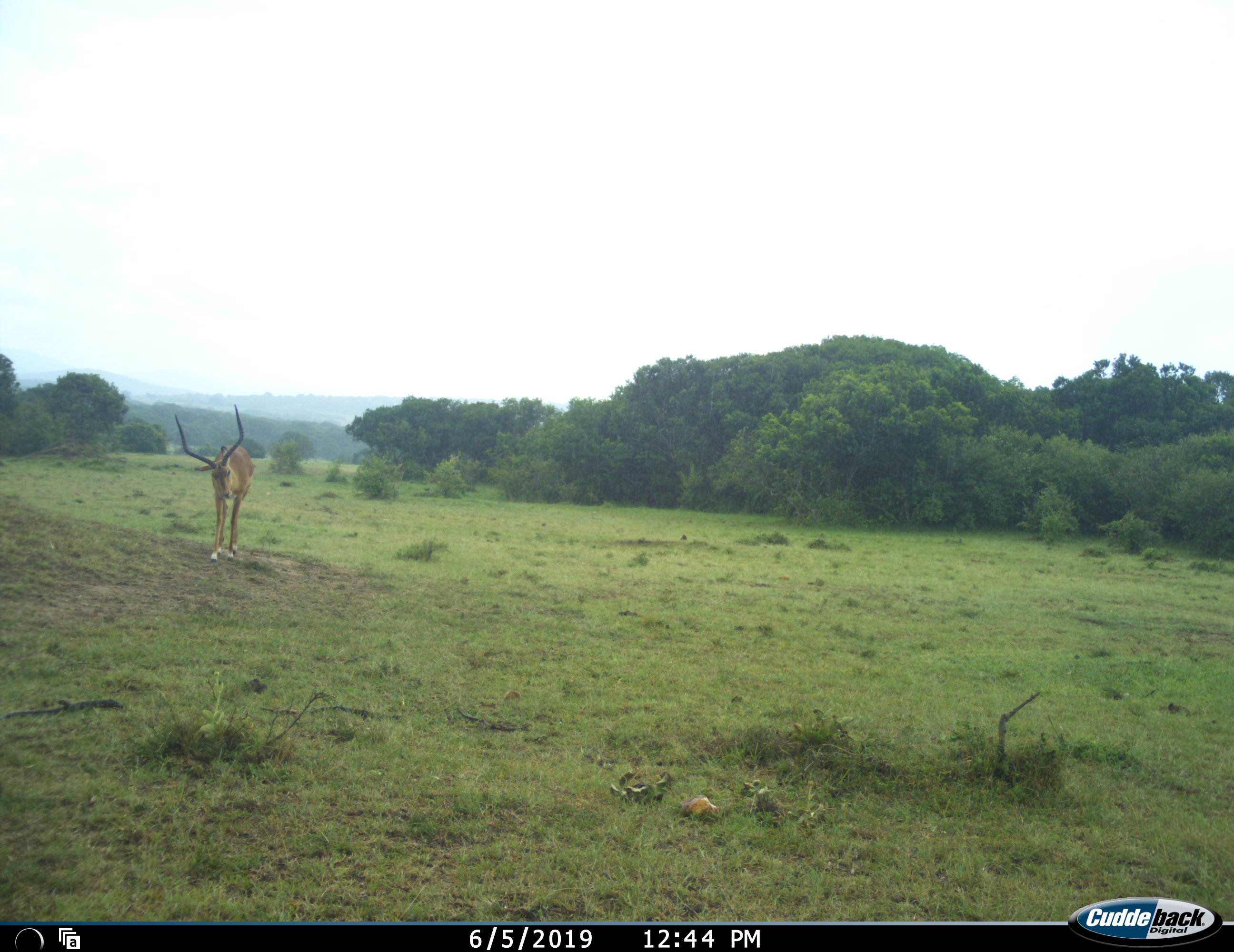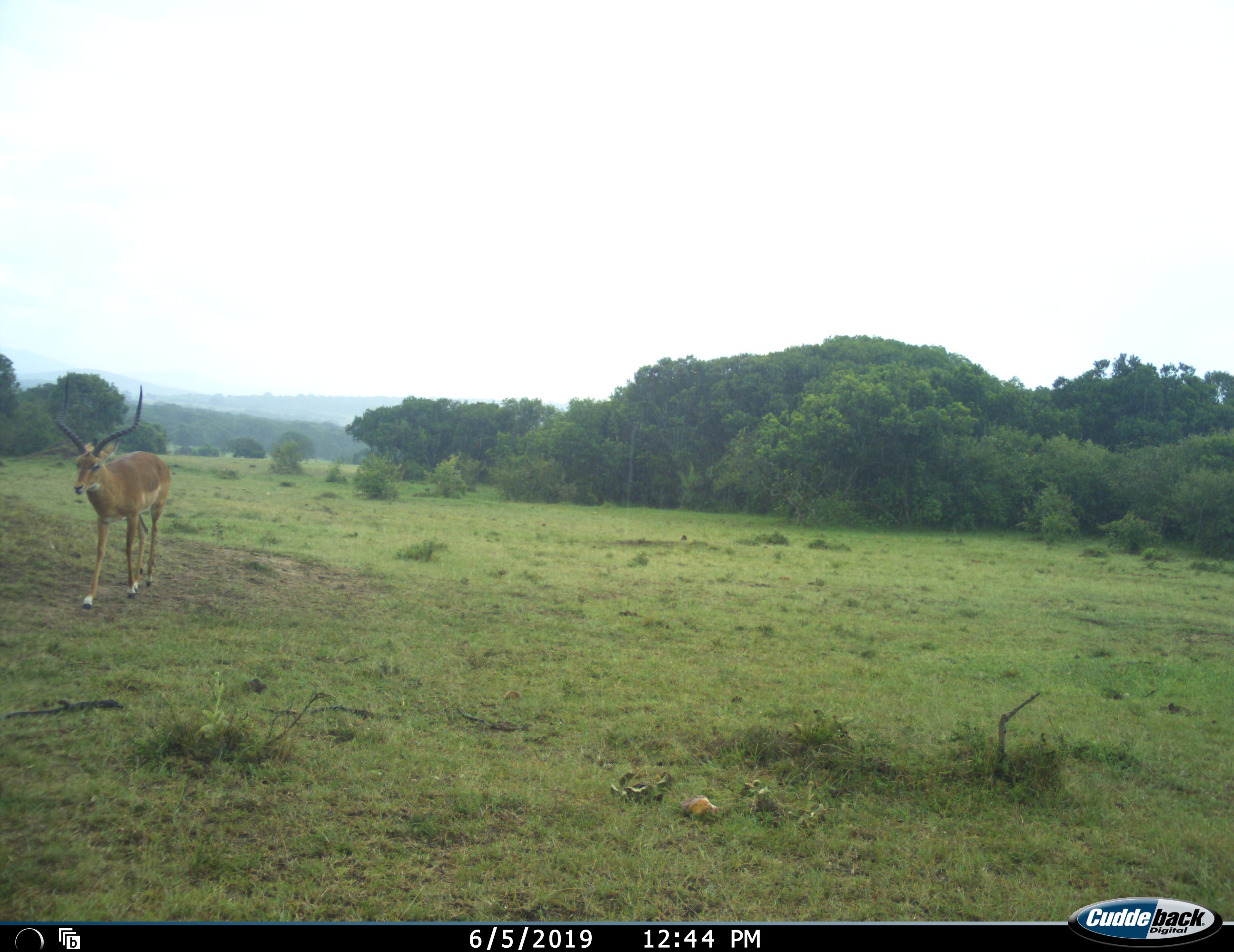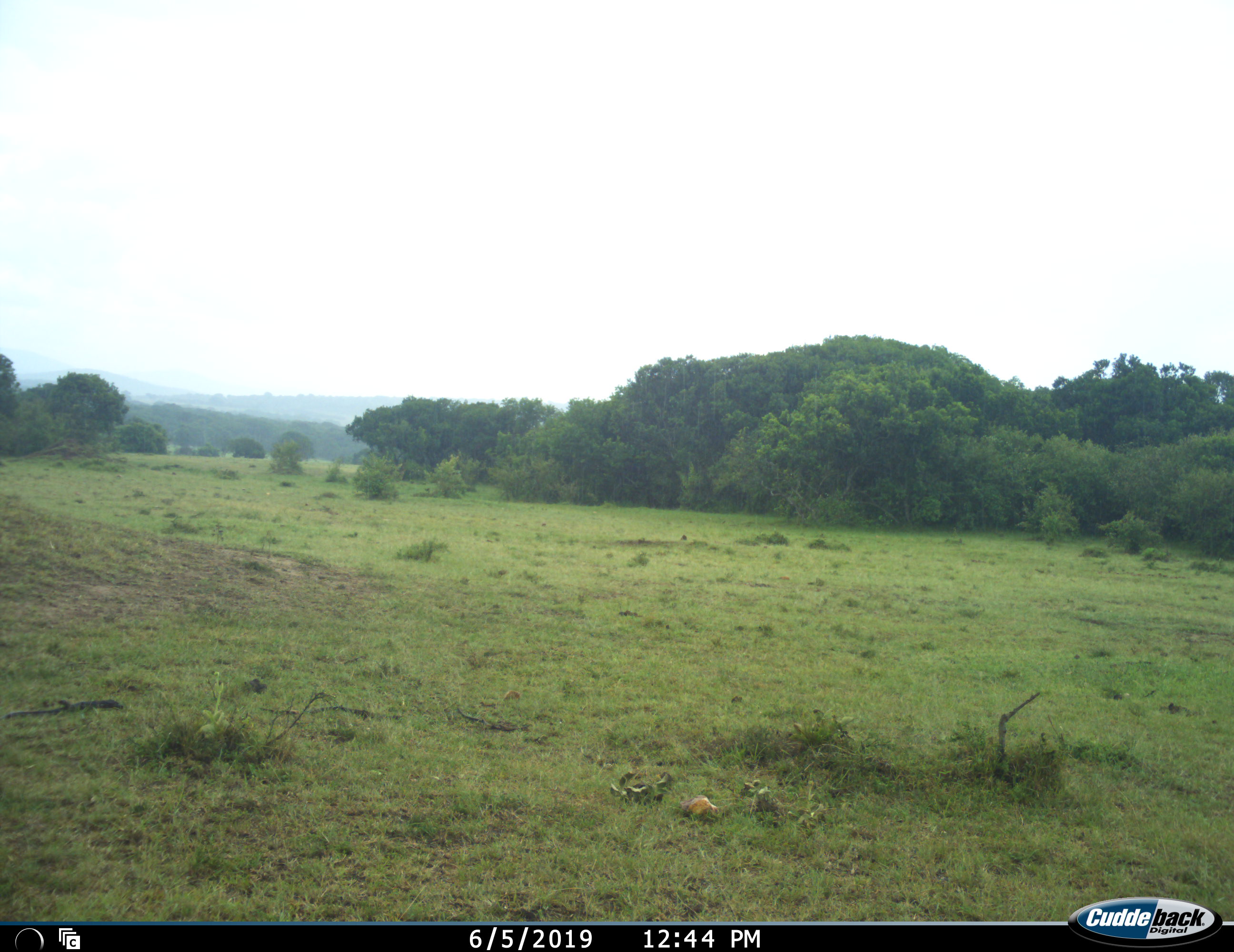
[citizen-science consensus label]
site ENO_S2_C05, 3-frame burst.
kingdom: Animalia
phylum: Chordata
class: Mammalia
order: Artiodactyla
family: Bovidae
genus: Aepyceros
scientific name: Aepyceros melampus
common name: impala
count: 1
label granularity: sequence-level